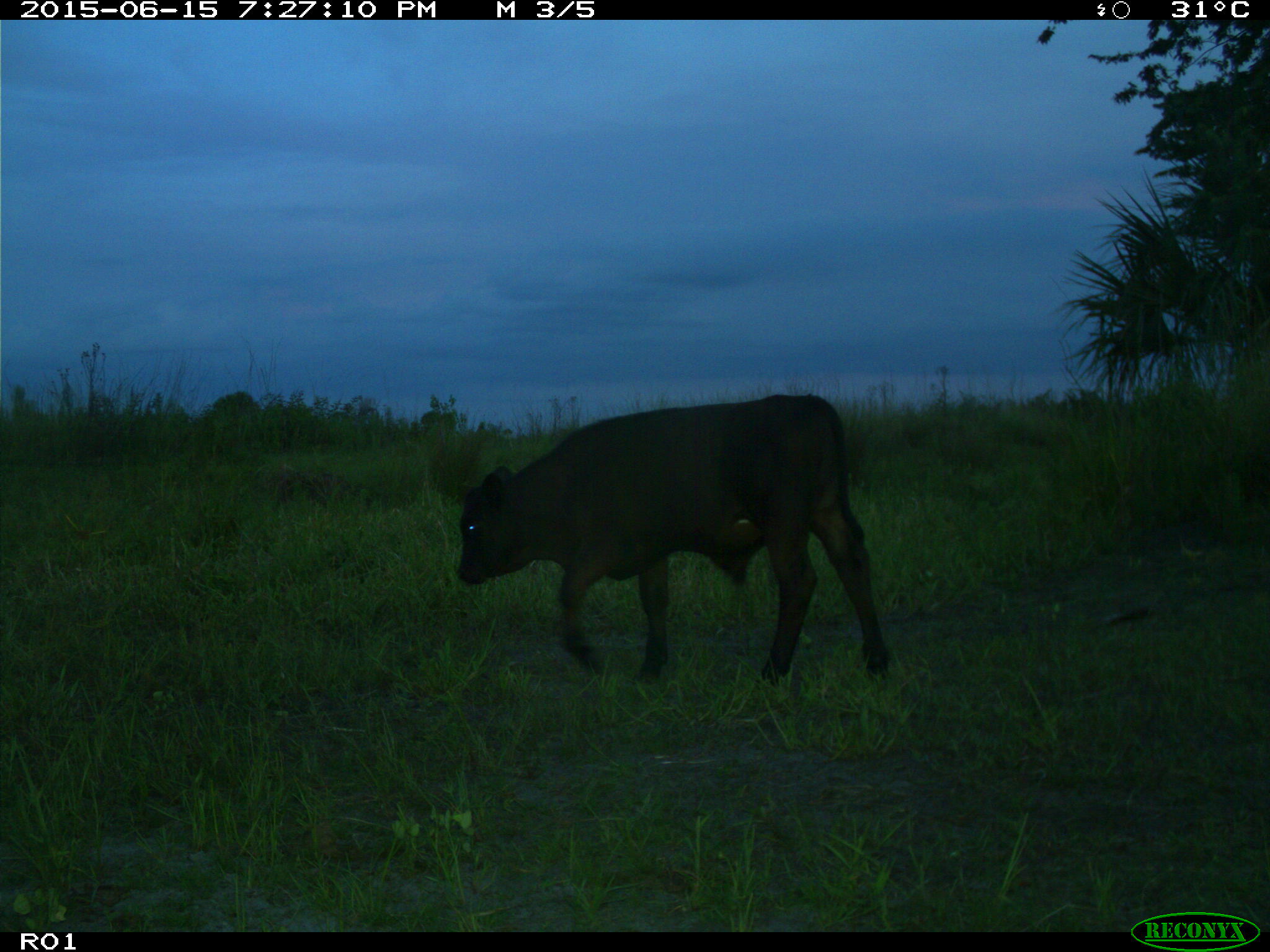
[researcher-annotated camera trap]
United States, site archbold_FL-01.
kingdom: Animalia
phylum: Chordata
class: Mammalia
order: Artiodactyla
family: Bovidae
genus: Bos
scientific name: Bos taurus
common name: domestic cow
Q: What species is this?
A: Bos taurus (domestic cow).